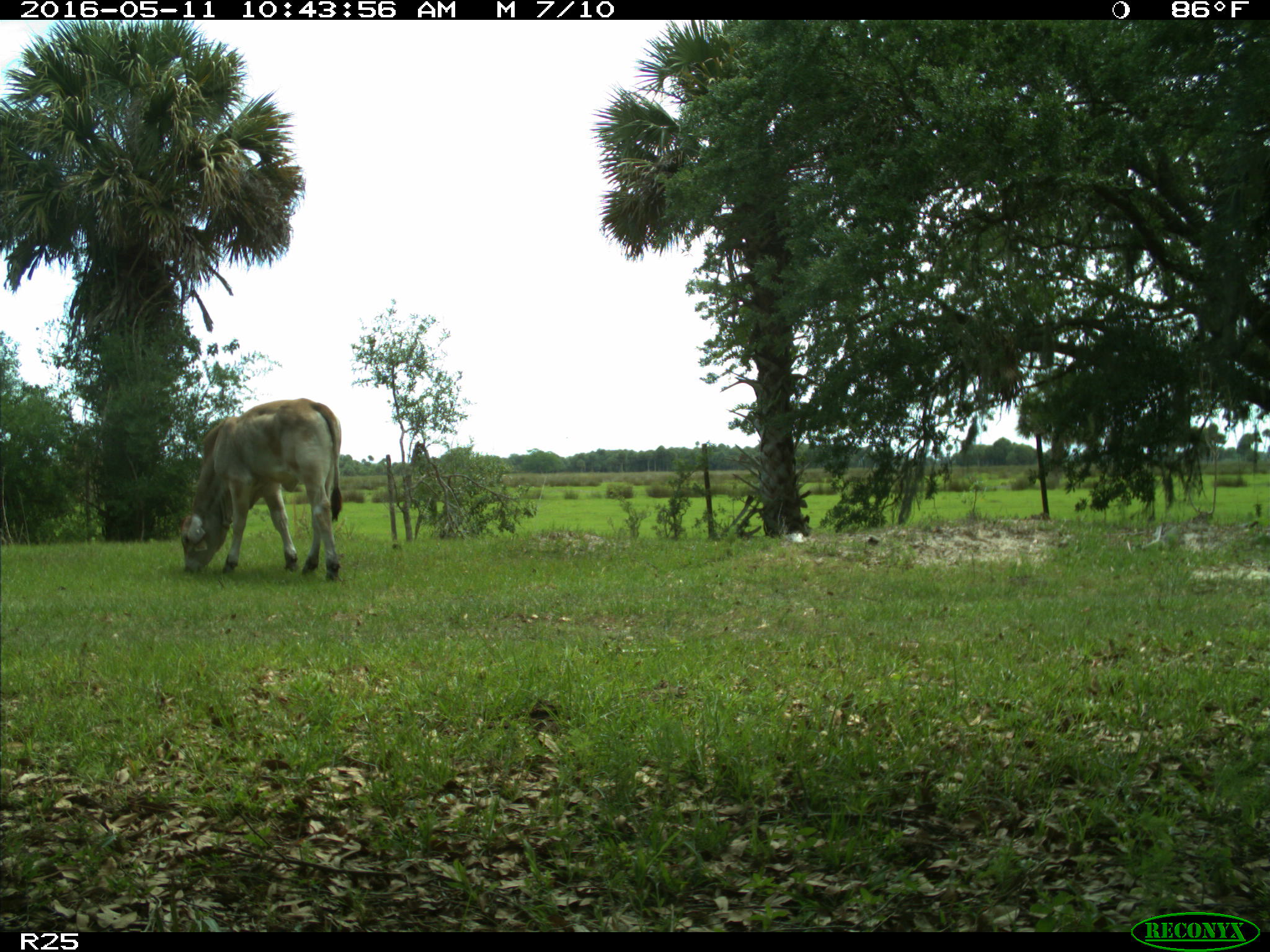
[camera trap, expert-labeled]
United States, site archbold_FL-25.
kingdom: Animalia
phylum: Chordata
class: Mammalia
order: Artiodactyla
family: Bovidae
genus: Bos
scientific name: Bos taurus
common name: domestic cow